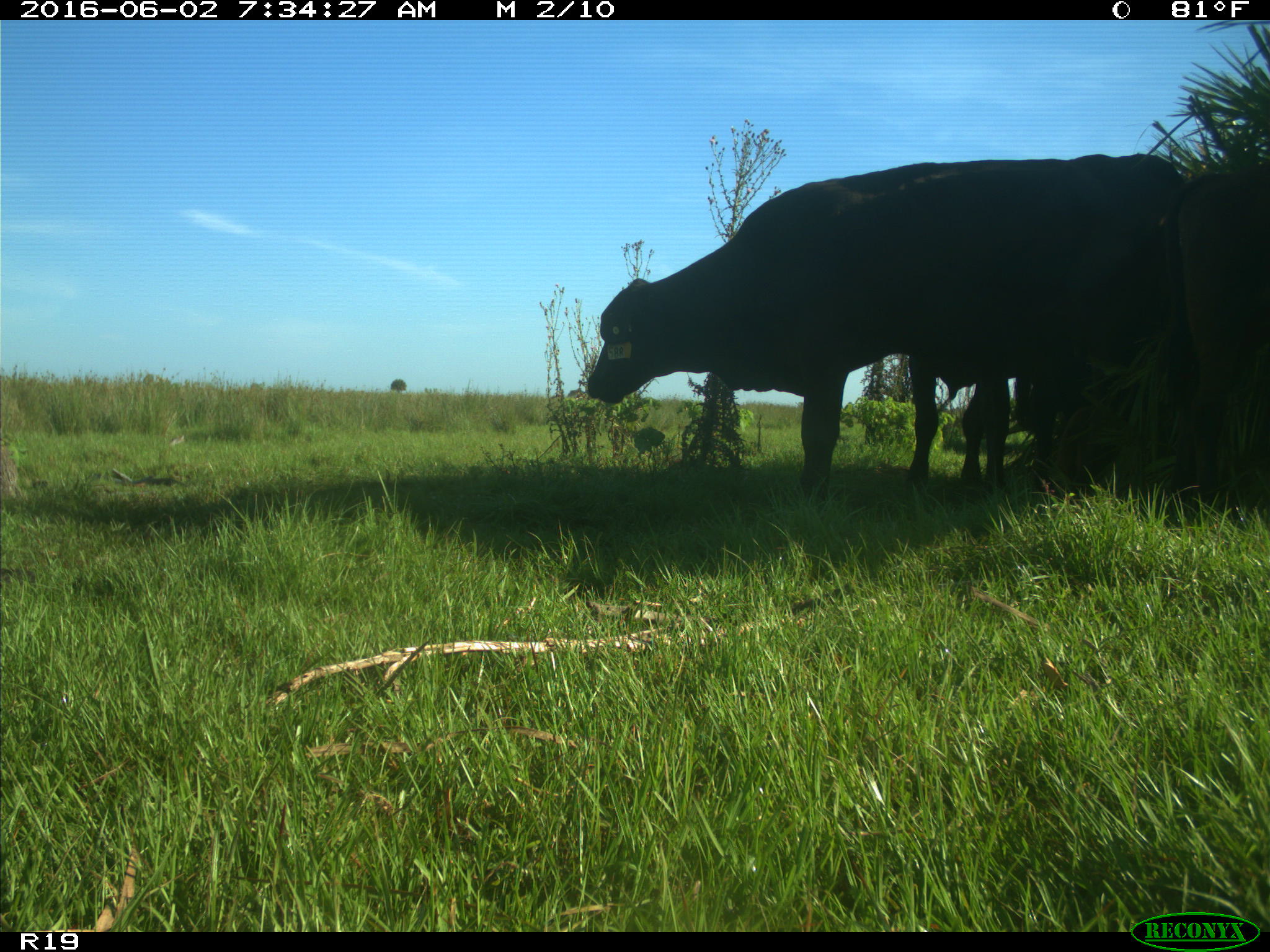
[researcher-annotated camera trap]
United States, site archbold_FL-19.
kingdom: Animalia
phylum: Chordata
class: Mammalia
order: Artiodactyla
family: Bovidae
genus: Bos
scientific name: Bos taurus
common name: domestic cow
Bos taurus (domestic cow).